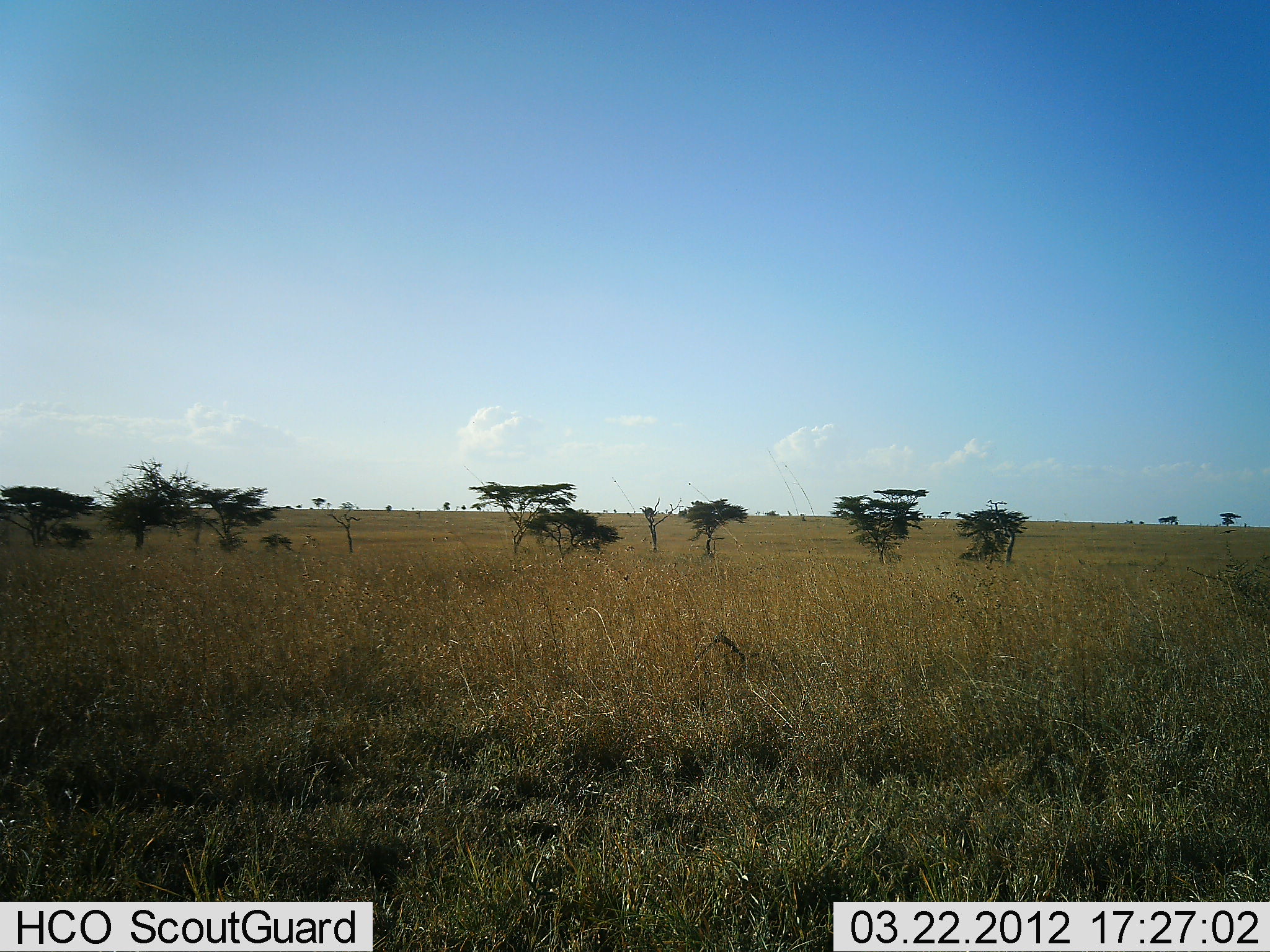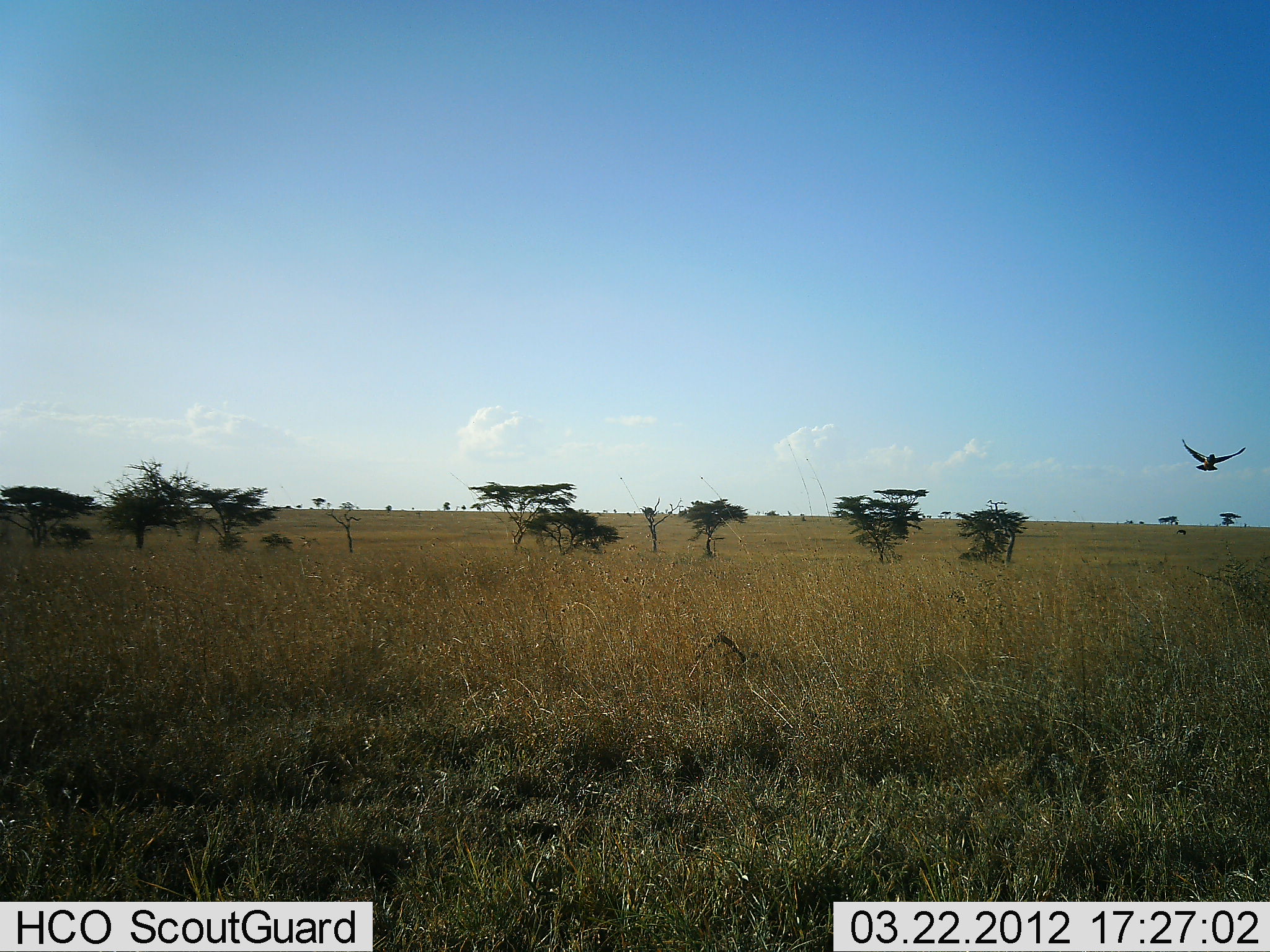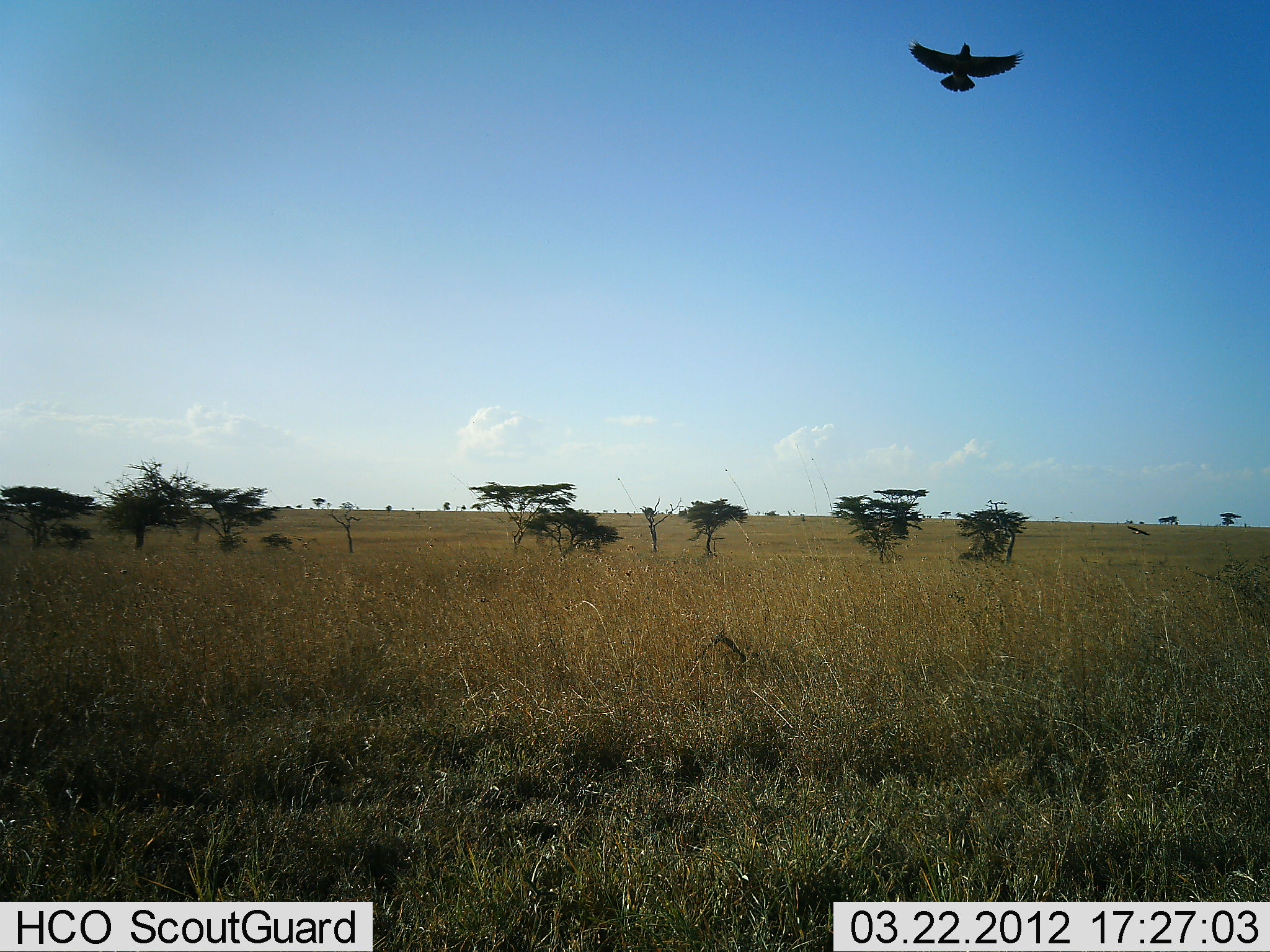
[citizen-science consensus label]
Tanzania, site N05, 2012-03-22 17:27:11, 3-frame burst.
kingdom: Animalia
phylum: Chordata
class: Aves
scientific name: Aves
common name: bird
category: otherbird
Otherbird (bird) (Aves), count 1. Behavior (volunteer vote fractions): standing 0%, resting 0%, moving 100%, interacting 0%. Young present (vote fraction): 0%. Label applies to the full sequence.